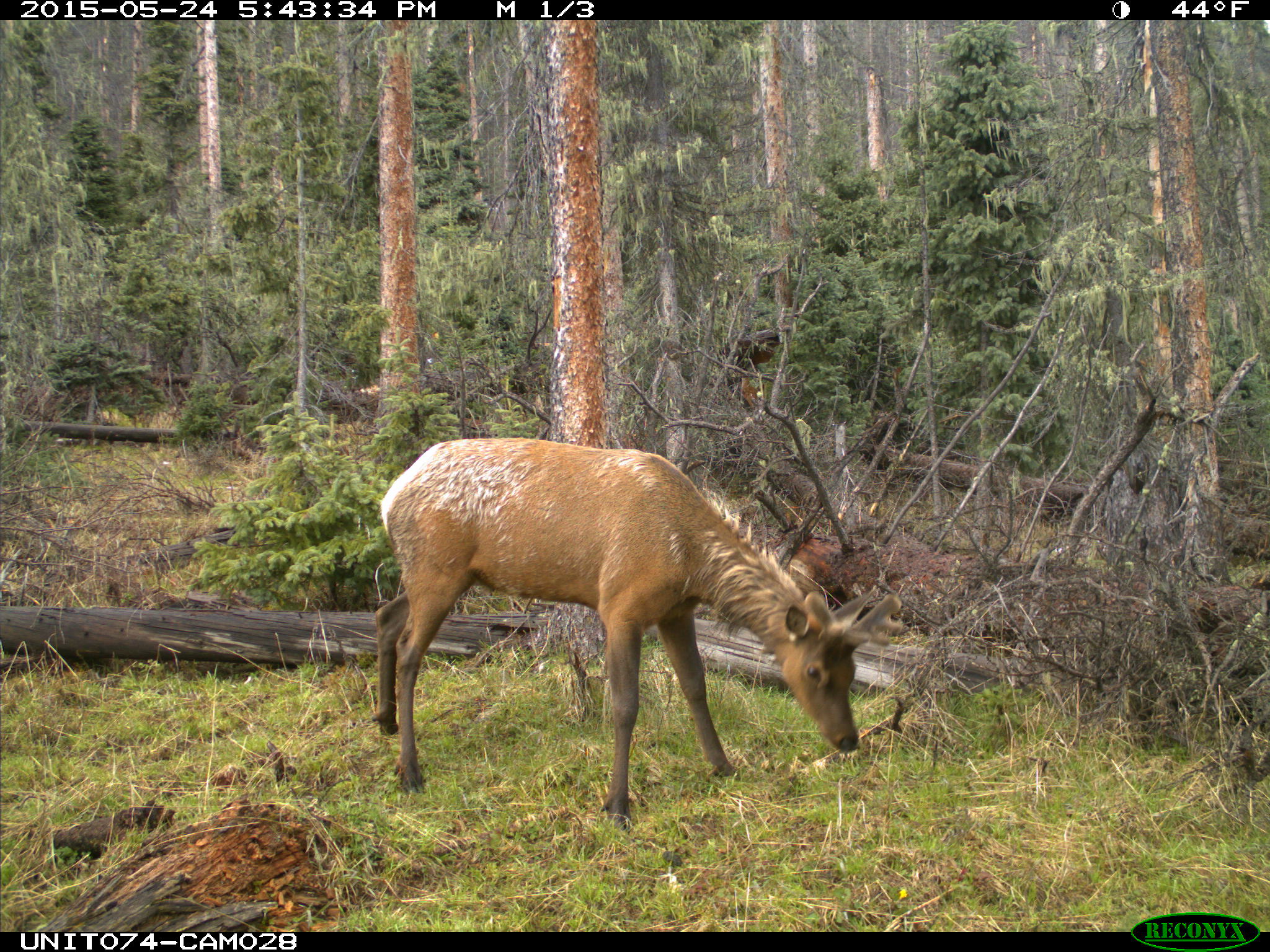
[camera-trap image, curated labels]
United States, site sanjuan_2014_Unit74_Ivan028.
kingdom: Animalia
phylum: Chordata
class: Mammalia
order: Artiodactyla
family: Cervidae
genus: Cervus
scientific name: Cervus elaphus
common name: red deer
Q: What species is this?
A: Cervus elaphus (red deer).